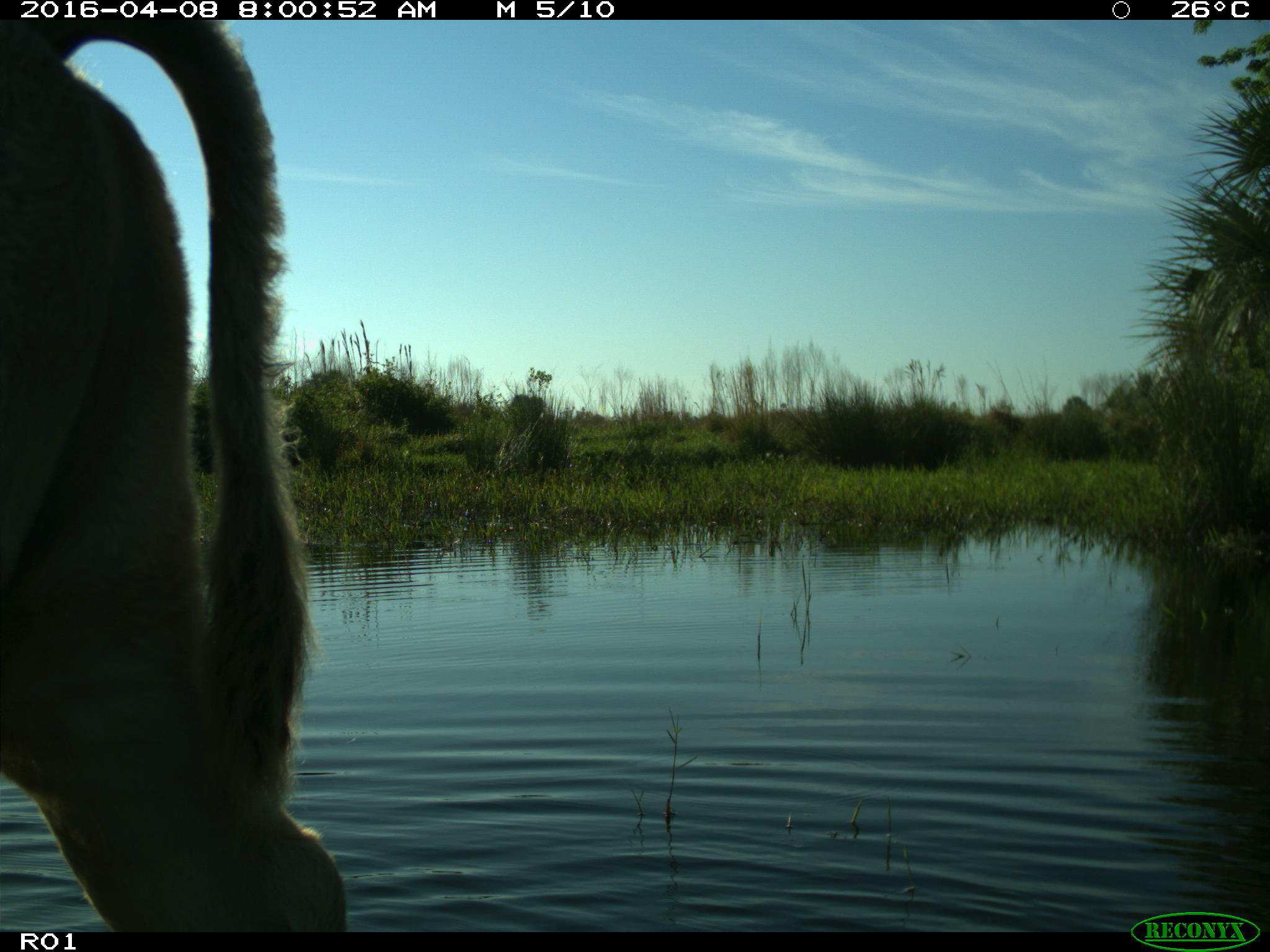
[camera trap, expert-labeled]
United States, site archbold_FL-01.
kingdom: Animalia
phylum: Chordata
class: Mammalia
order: Artiodactyla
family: Bovidae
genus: Bos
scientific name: Bos taurus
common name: domestic cow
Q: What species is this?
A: Bos taurus (domestic cow).